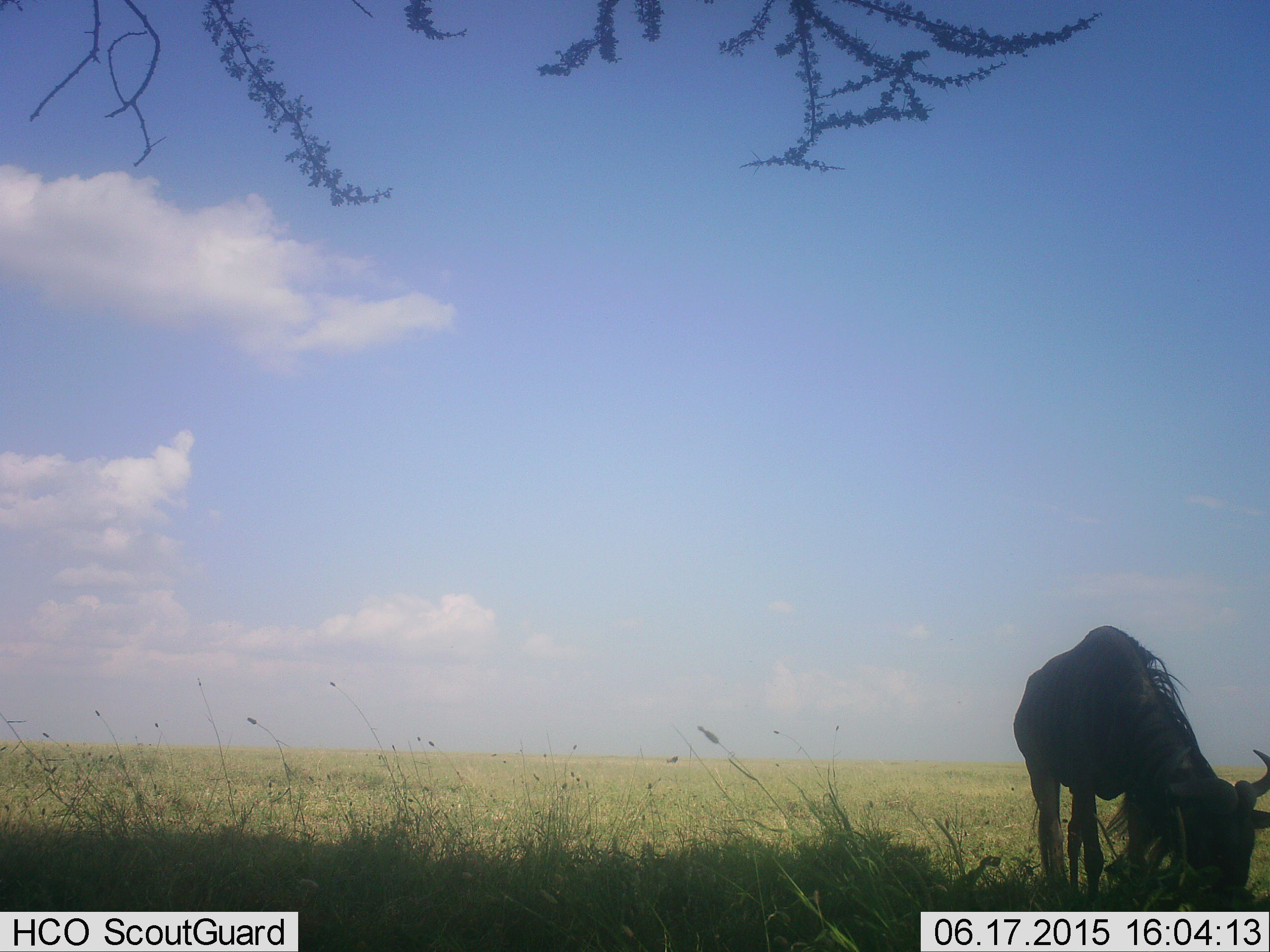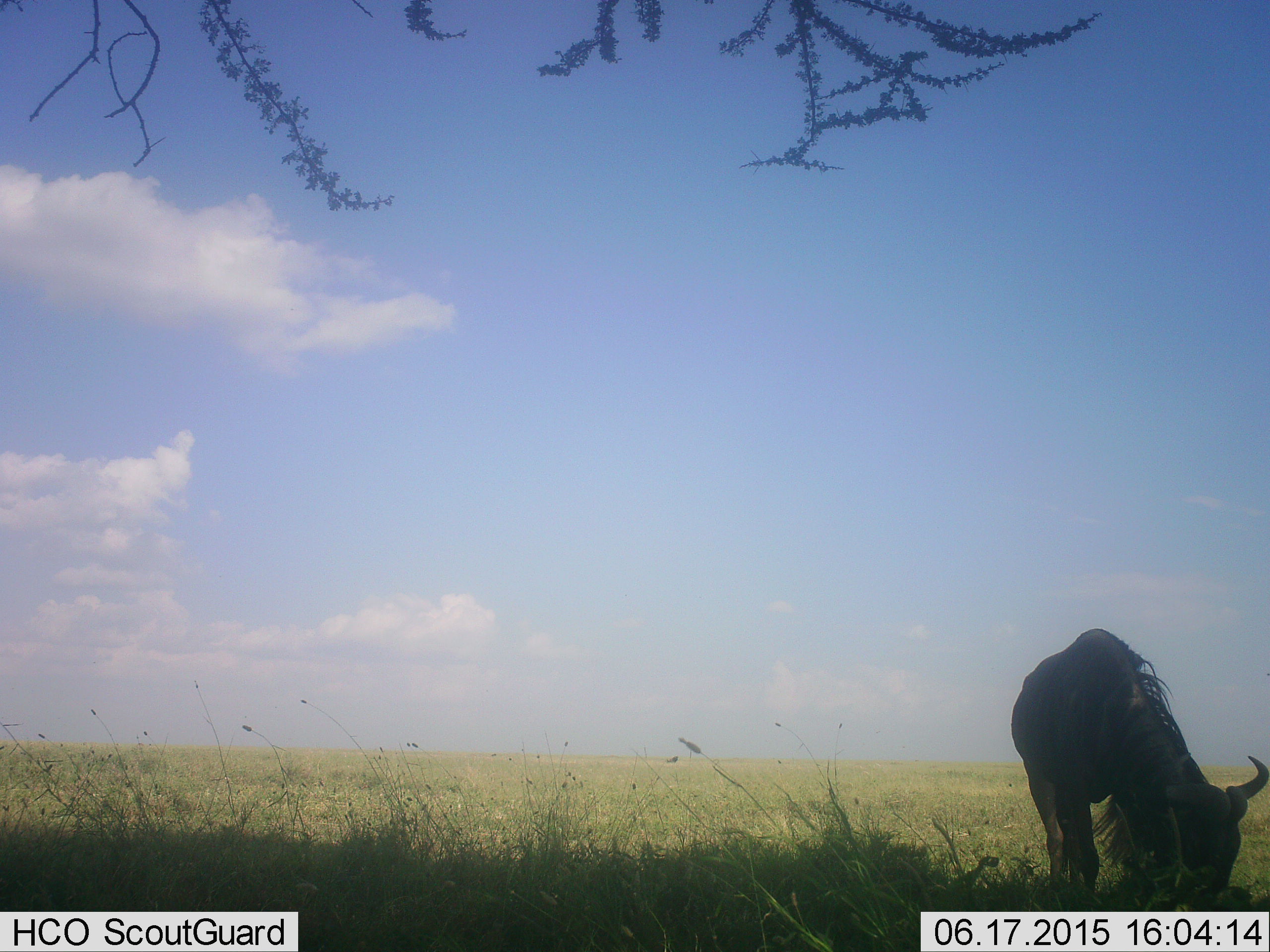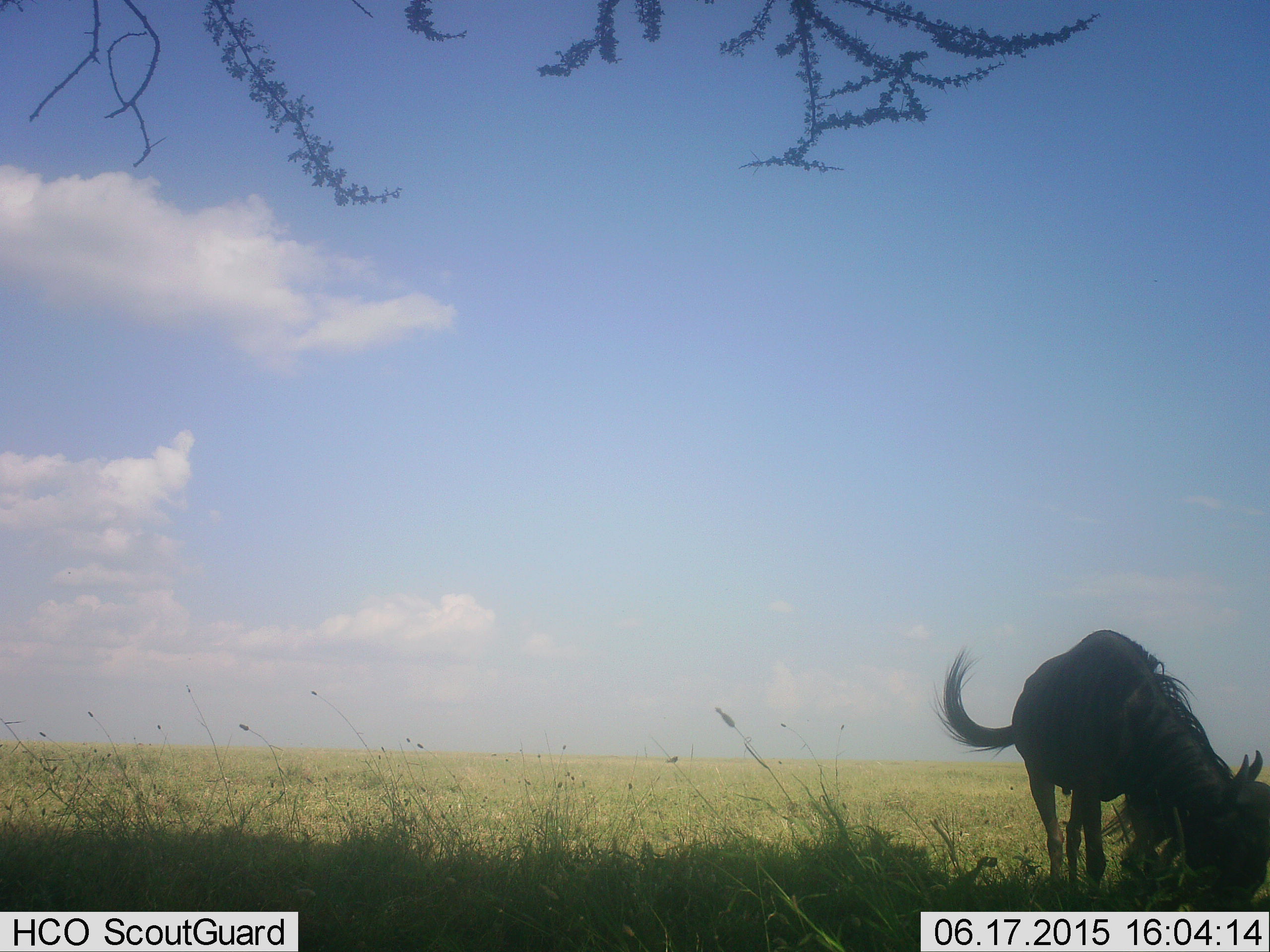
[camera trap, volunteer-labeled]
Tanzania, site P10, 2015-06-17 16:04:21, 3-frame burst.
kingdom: Animalia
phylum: Chordata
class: Mammalia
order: Artiodactyla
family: Bovidae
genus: Connochaetes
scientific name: Connochaetes taurinus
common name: blue wildebeest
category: wildebeest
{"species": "wildebeest (blue wildebeest) (Connochaetes taurinus)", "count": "1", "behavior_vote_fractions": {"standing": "20%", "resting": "0%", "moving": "0%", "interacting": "0%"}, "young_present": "0%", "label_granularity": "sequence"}